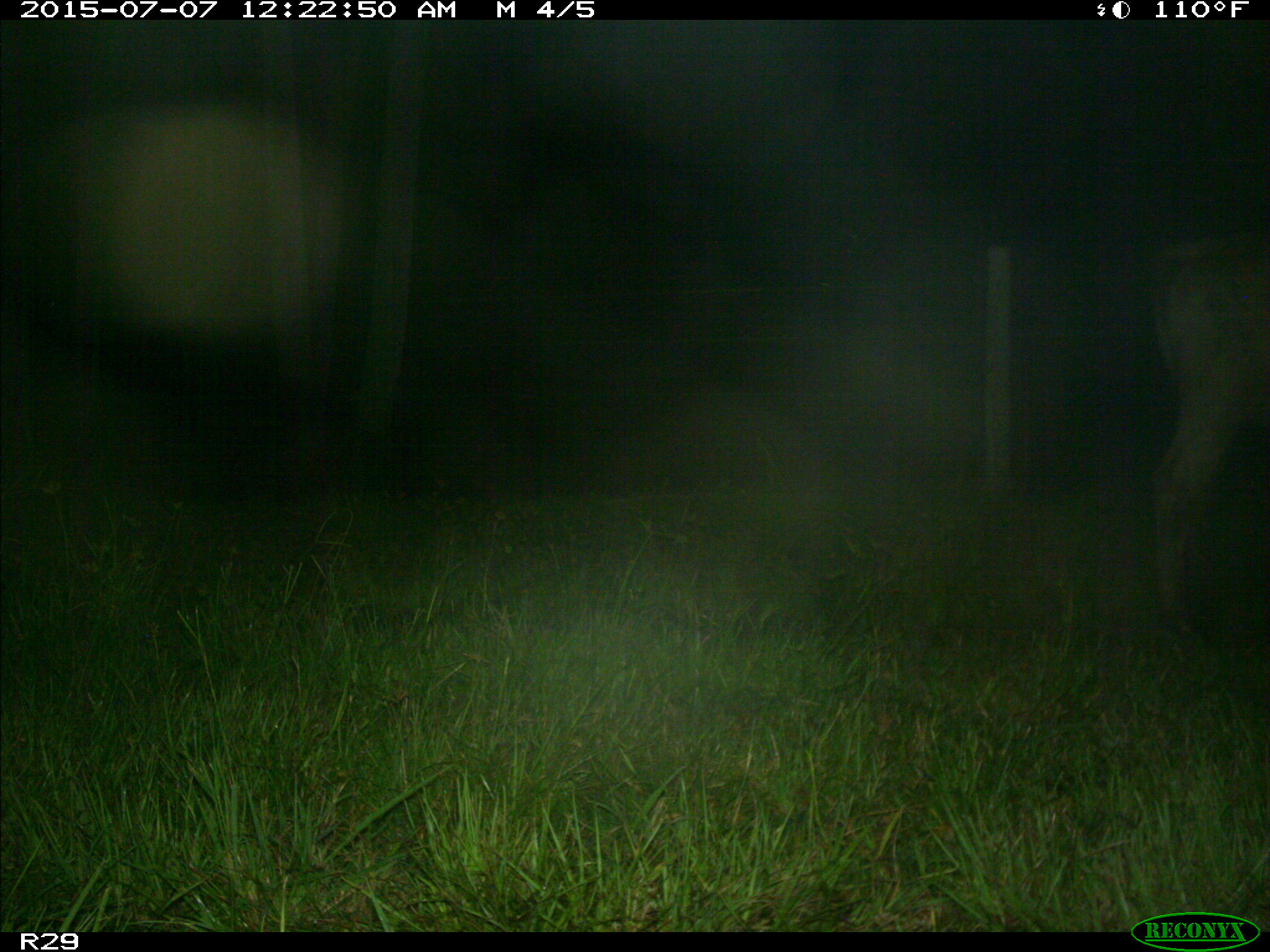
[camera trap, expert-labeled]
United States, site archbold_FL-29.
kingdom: Animalia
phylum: Chordata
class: Mammalia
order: Artiodactyla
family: Bovidae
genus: Bos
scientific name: Bos taurus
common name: domestic cow